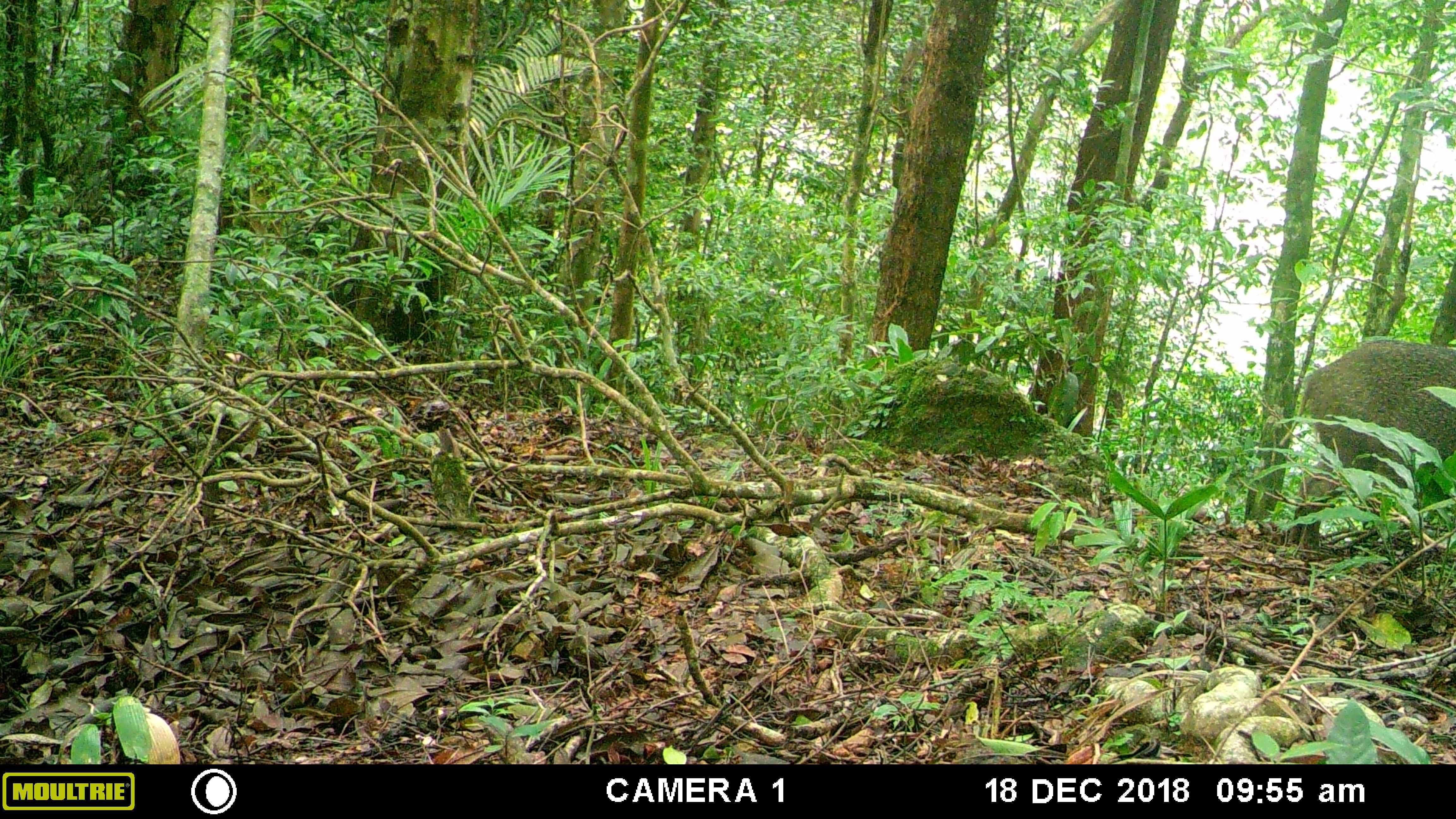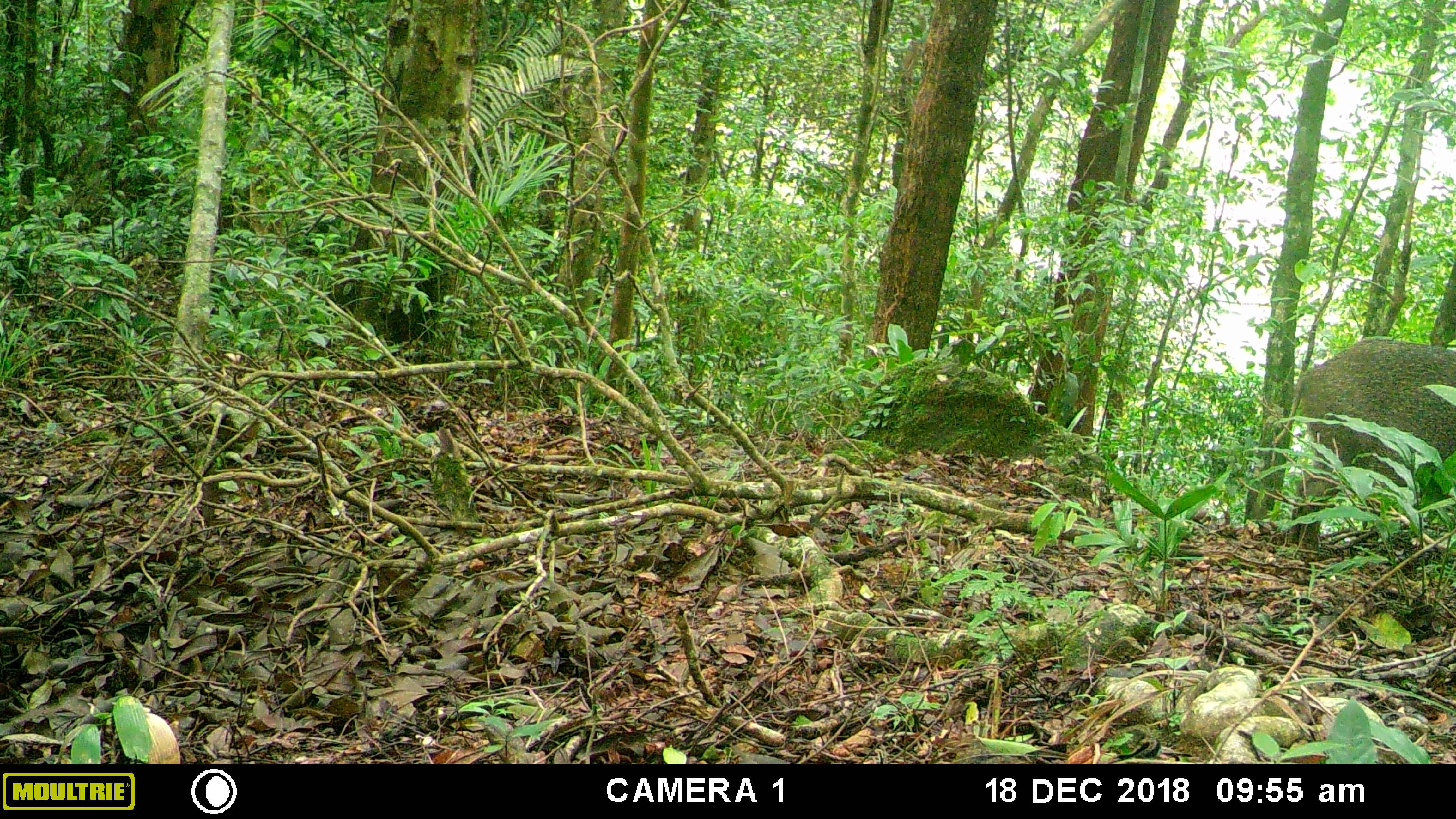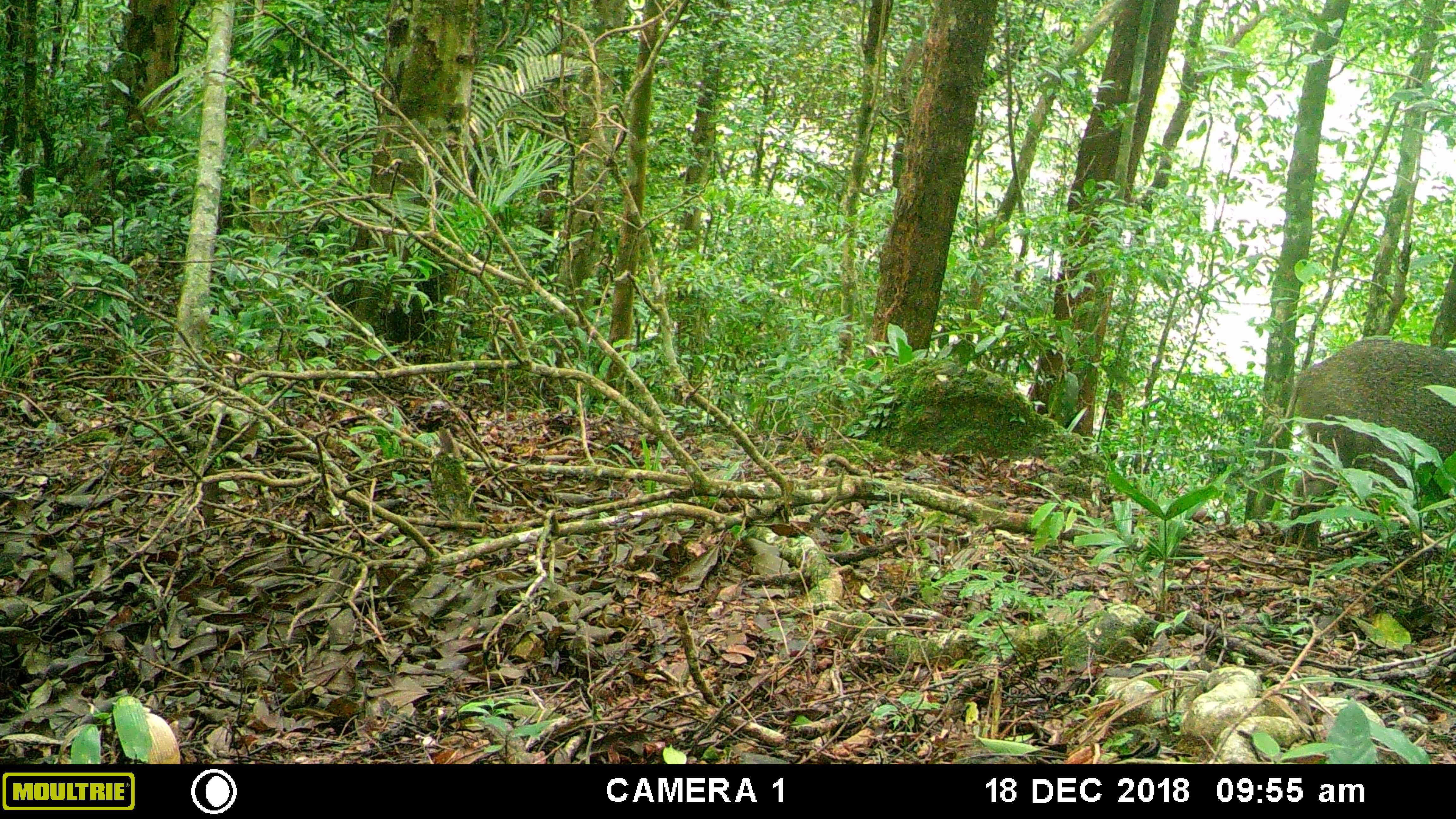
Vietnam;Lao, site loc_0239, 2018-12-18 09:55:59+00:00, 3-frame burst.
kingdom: Animalia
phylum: Chordata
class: Mammalia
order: Artiodactyla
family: Suidae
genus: Sus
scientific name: Sus scrofa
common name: eurasian wild pig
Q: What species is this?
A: Eurasian wild pig (Sus scrofa).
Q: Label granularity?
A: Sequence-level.